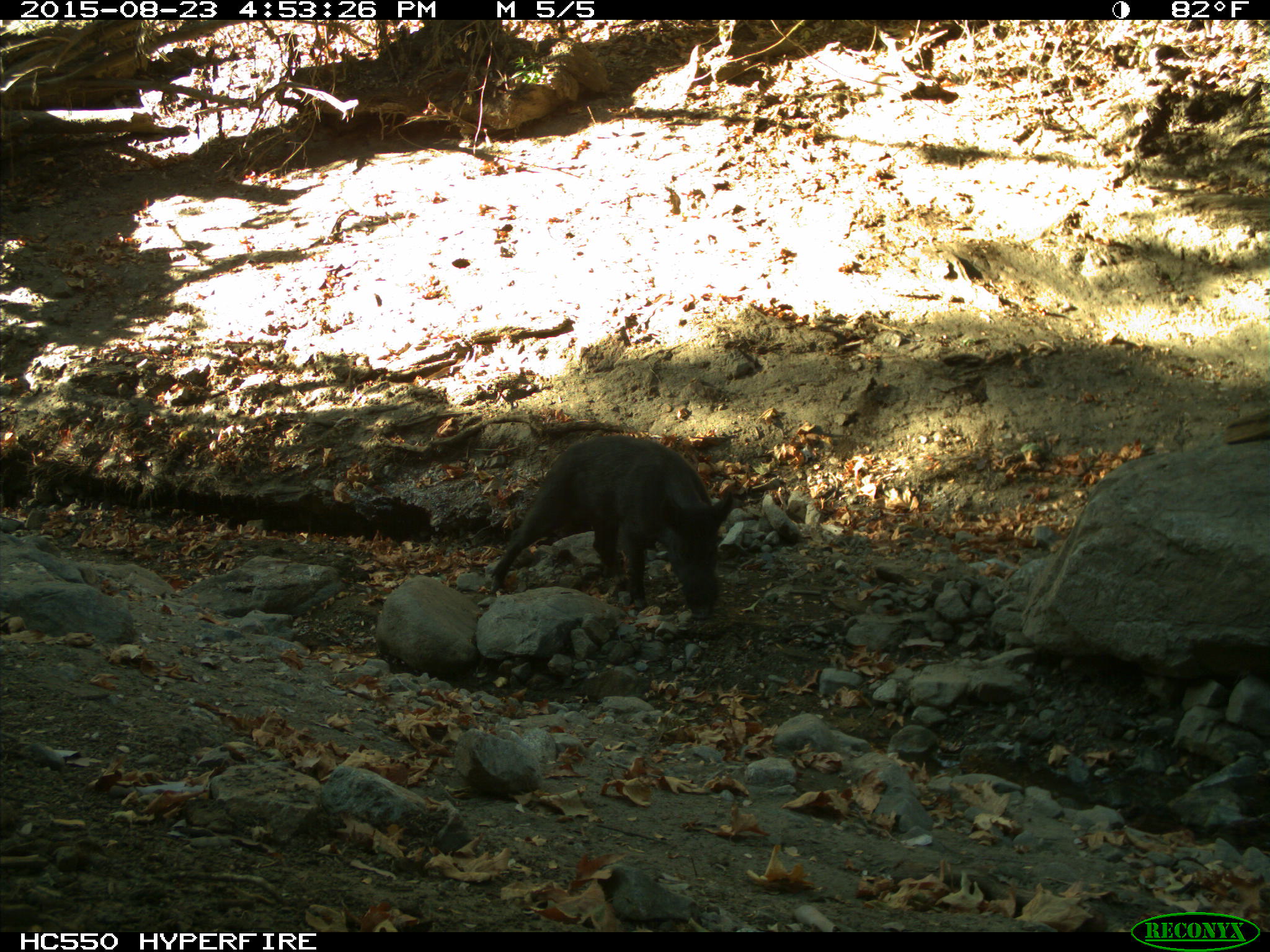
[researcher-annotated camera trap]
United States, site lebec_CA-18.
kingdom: Animalia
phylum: Chordata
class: Mammalia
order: Artiodactyla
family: Suidae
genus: Sus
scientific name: Sus scrofa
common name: wild boar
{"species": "Sus scrofa (wild boar)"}